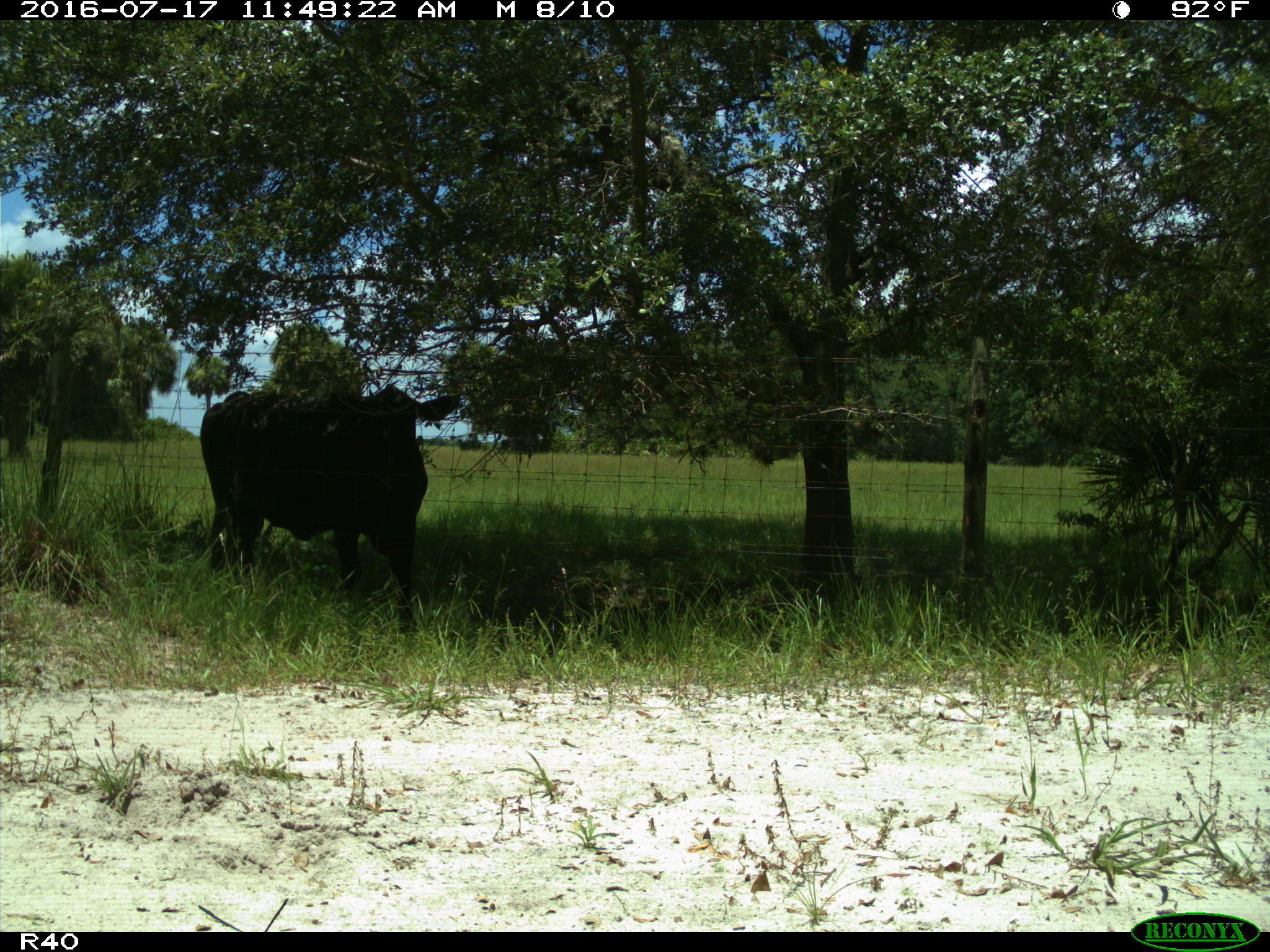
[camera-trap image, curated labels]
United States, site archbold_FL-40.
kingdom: Animalia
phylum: Chordata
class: Mammalia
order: Artiodactyla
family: Bovidae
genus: Bos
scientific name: Bos taurus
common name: domestic cow